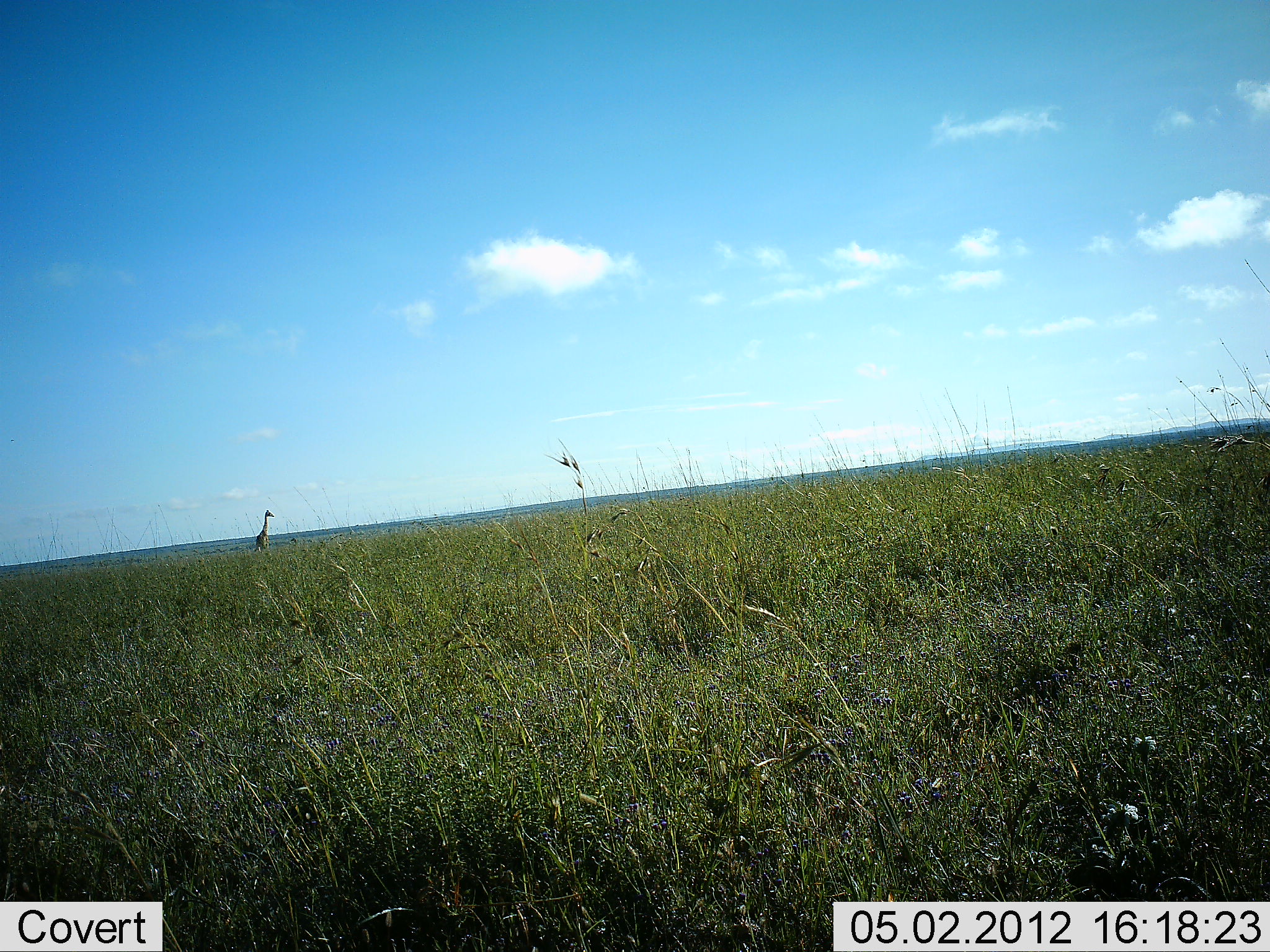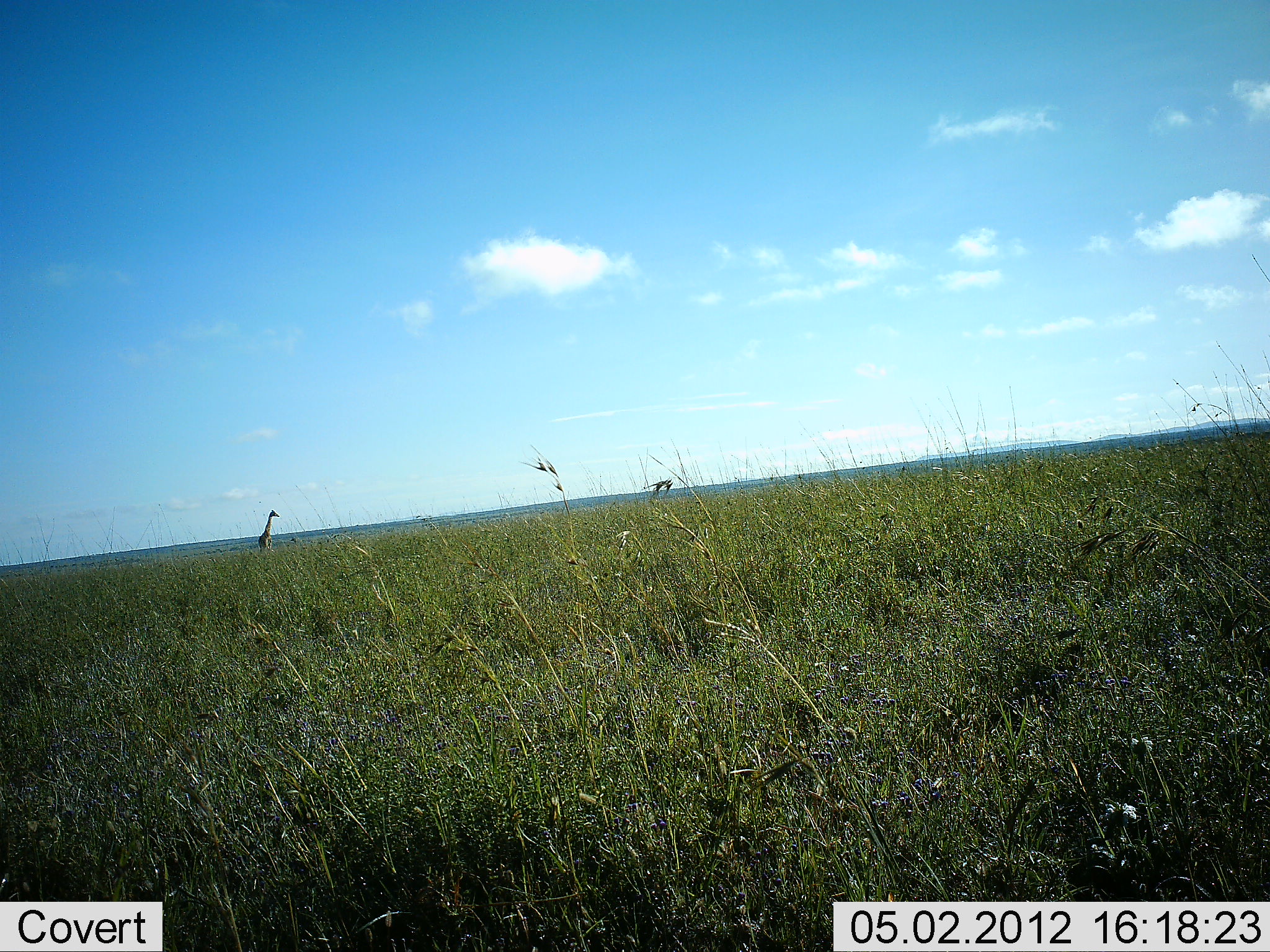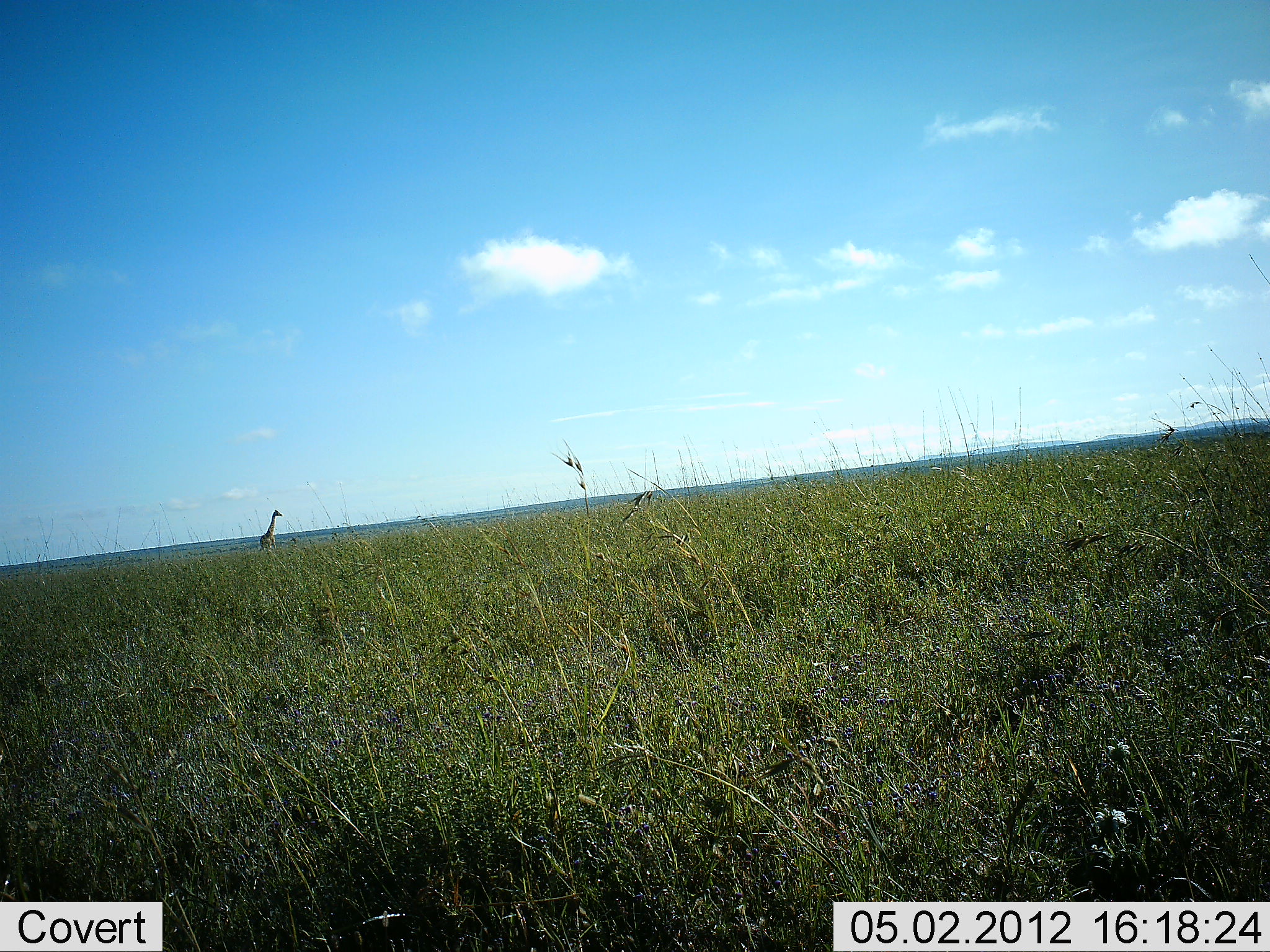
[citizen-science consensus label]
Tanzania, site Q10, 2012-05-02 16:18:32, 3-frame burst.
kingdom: Animalia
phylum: Chordata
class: Mammalia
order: Artiodactyla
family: Giraffidae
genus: Giraffa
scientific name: Giraffa camelopardalis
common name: giraffe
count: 1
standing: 29%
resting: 0%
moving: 71%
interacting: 0%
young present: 0%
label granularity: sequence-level